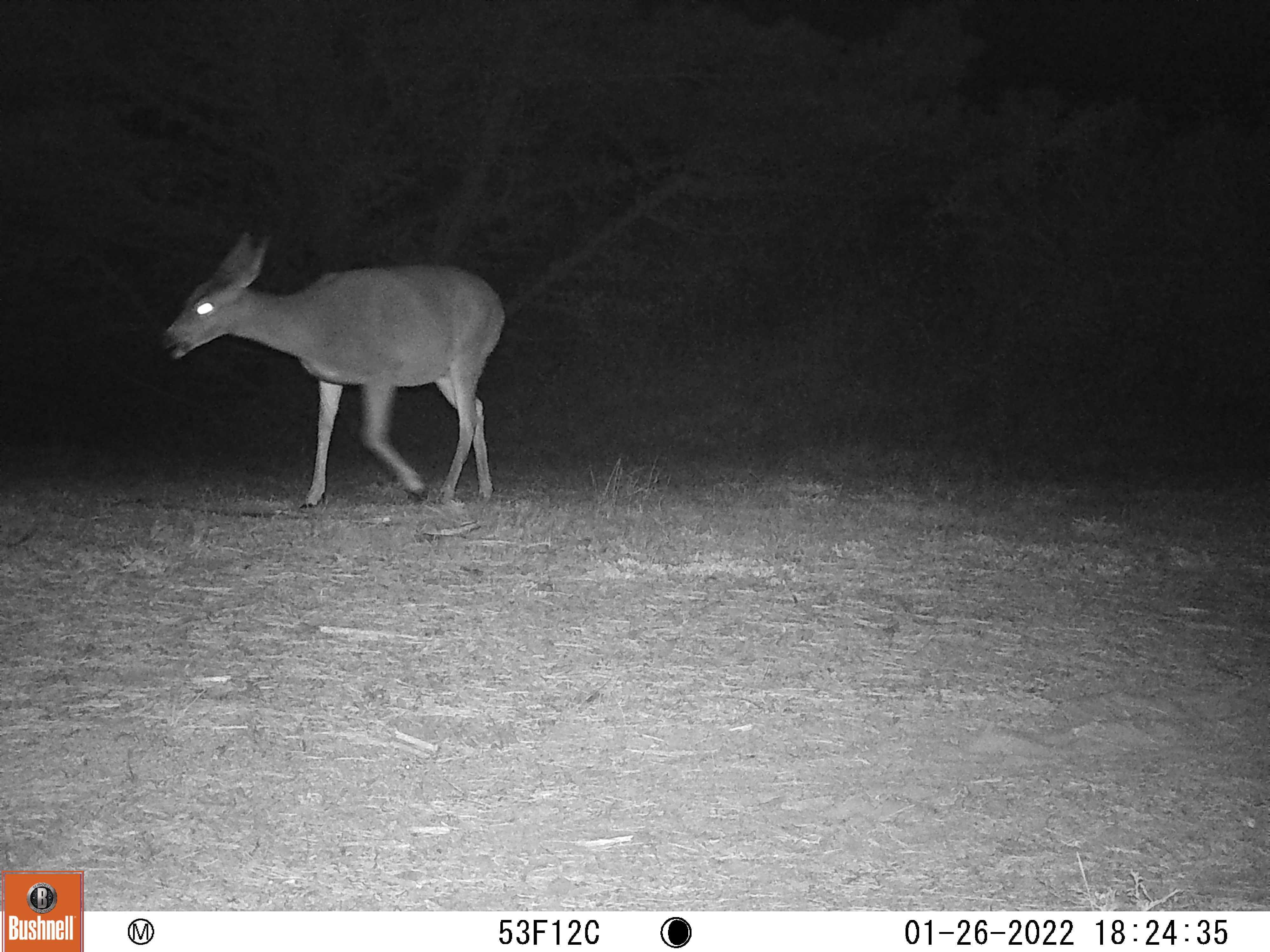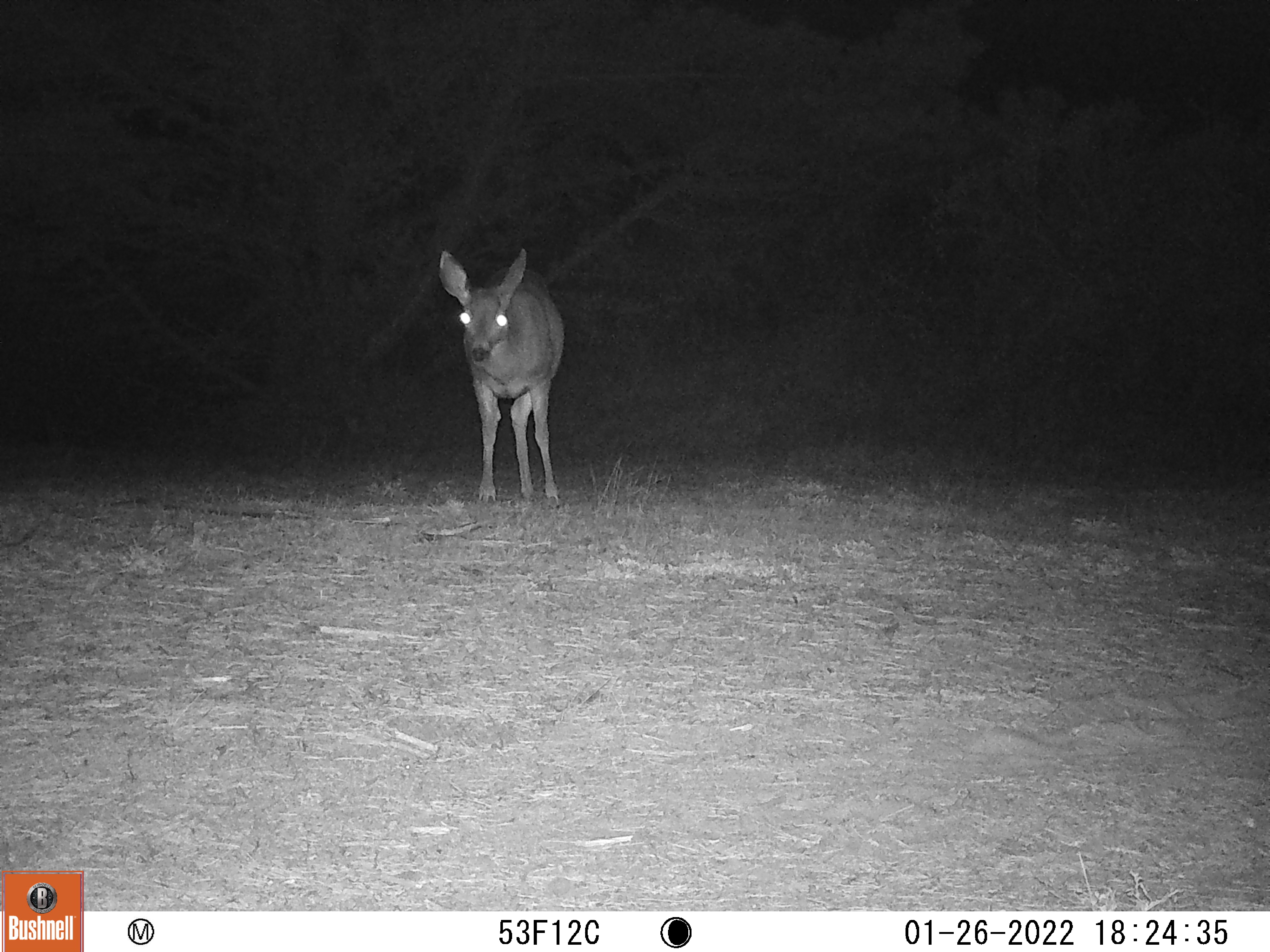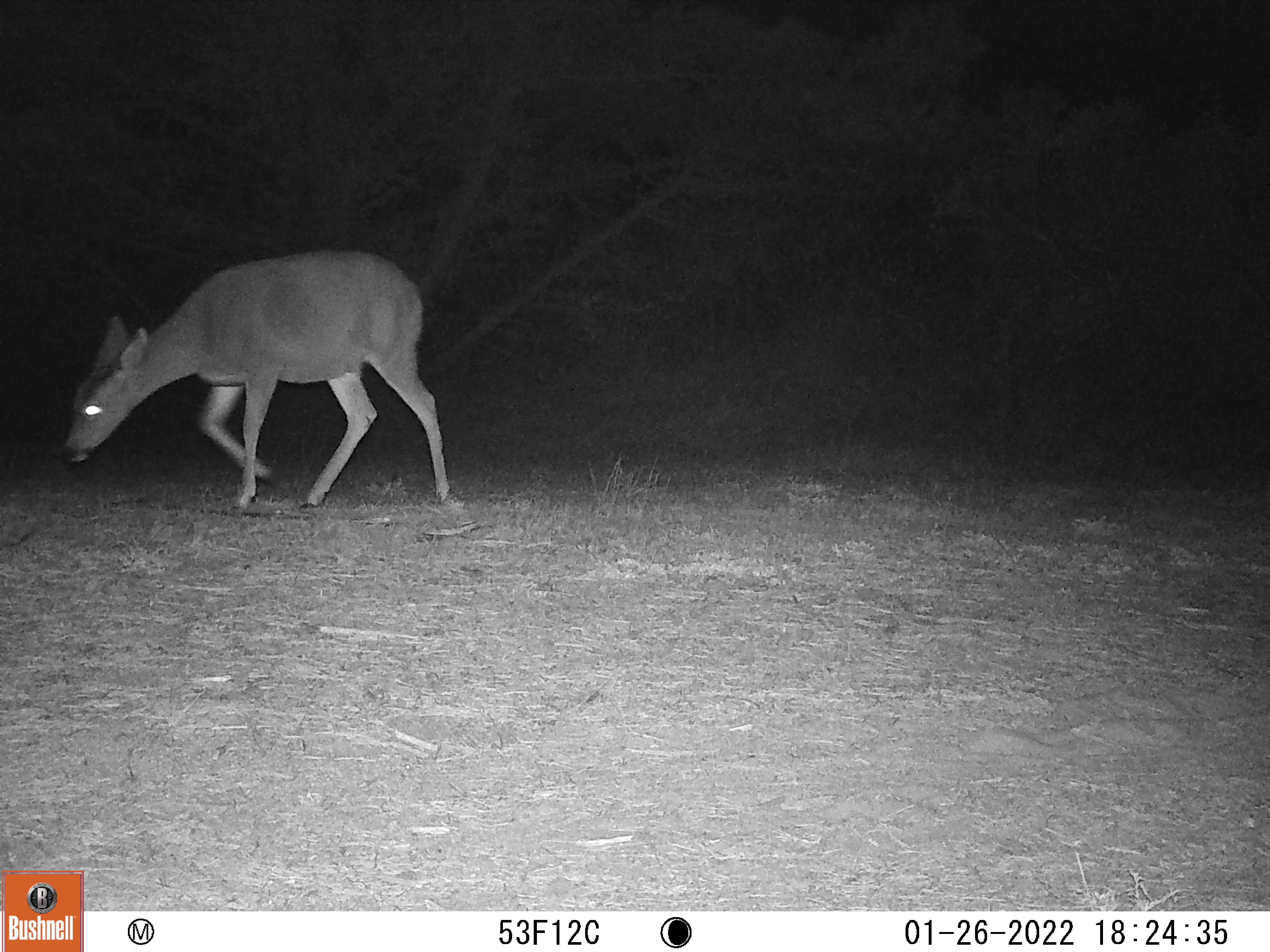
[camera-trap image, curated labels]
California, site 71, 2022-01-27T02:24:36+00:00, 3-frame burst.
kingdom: Animalia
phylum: Chordata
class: Mammalia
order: Artiodactyla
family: Cervidae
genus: Odocoileus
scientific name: Odocoileus hemionus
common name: mule deer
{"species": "mule deer (Odocoileus hemionus)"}